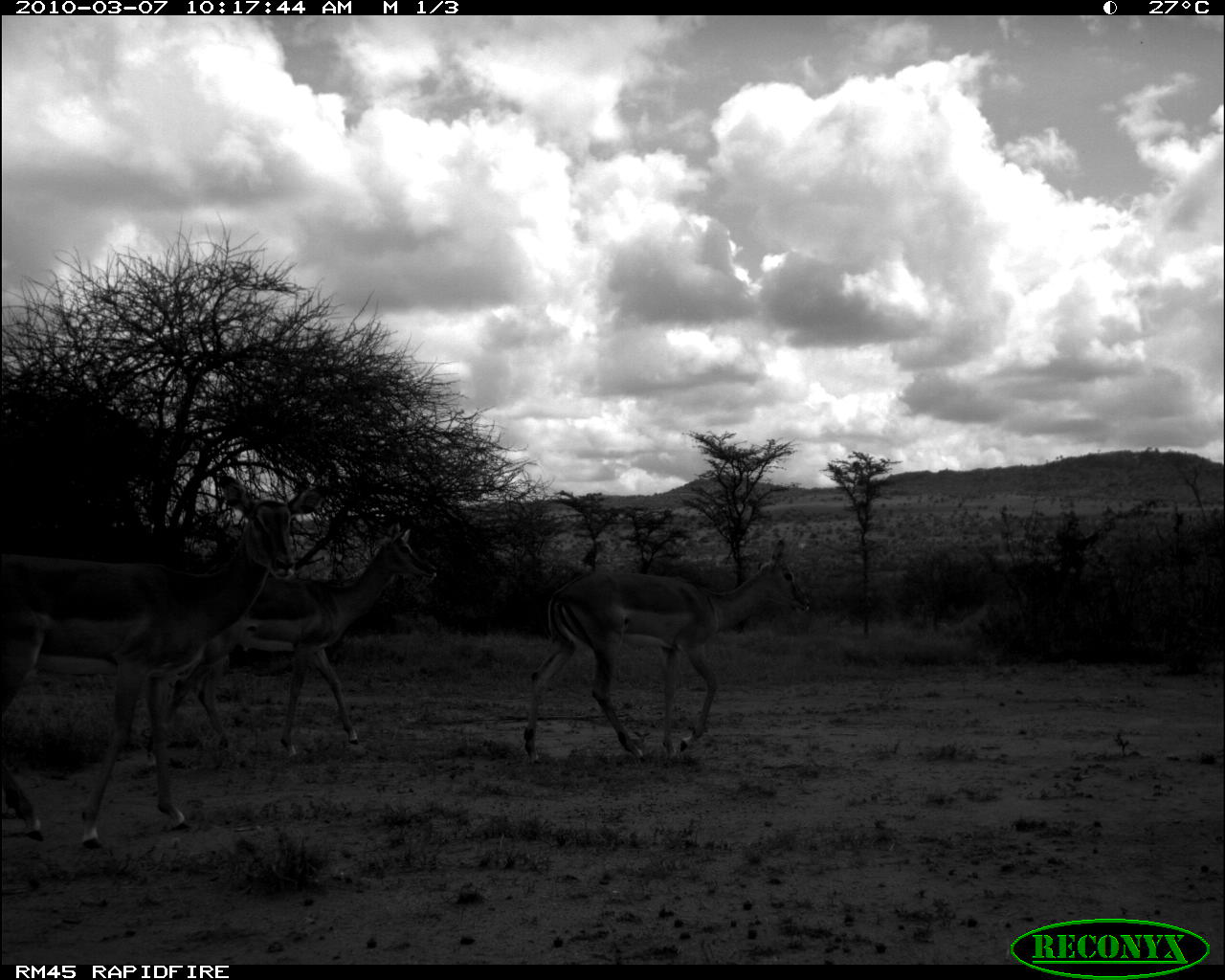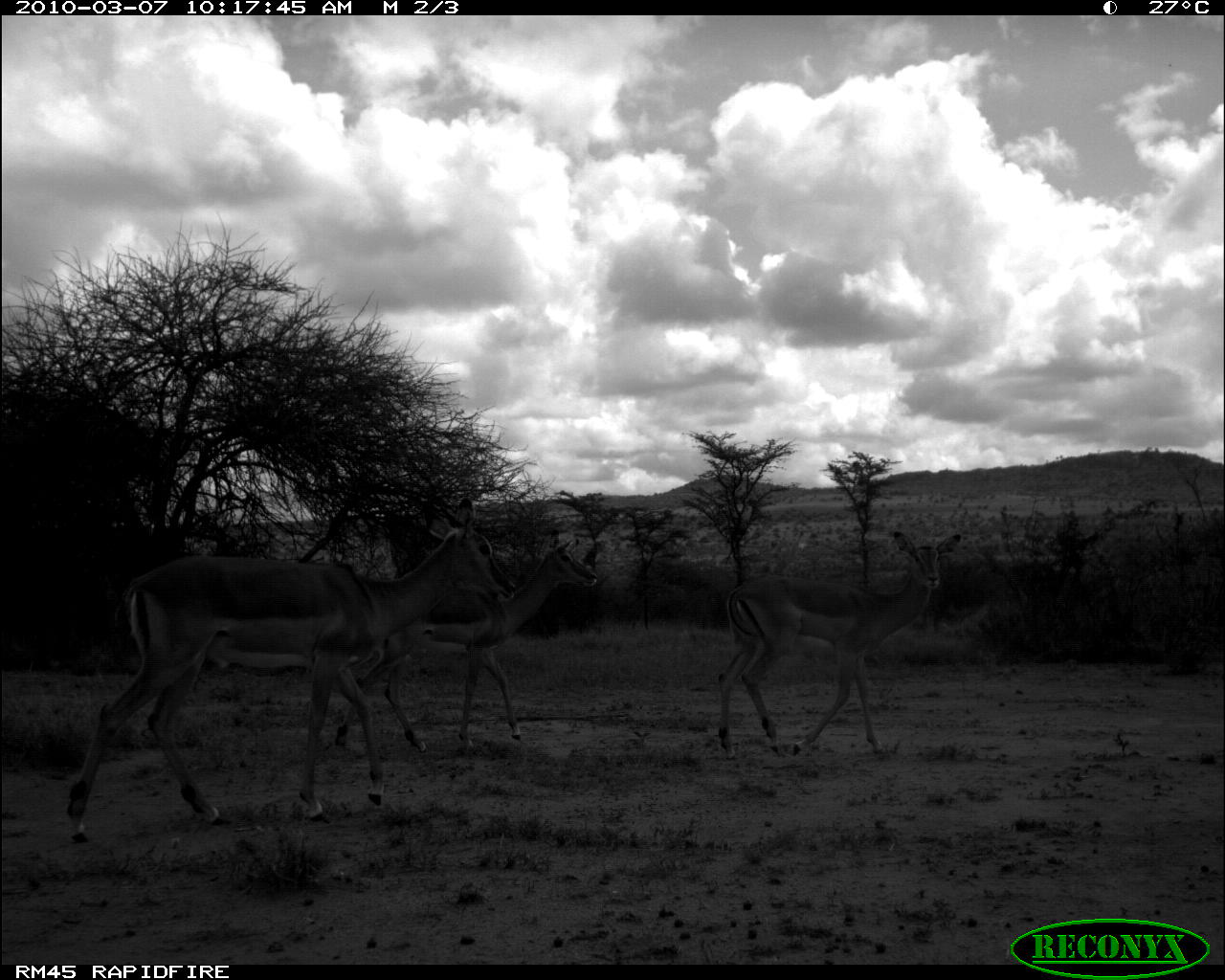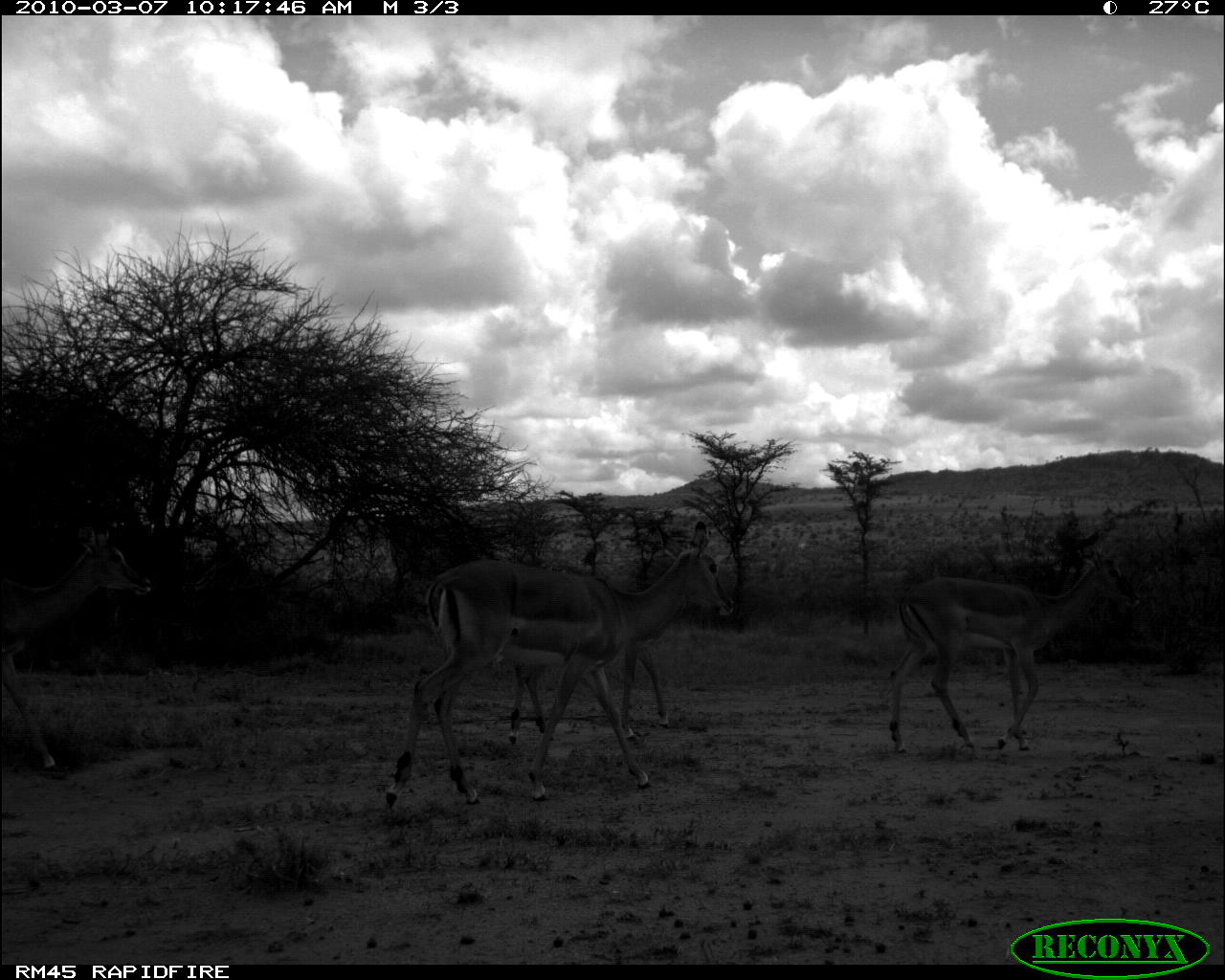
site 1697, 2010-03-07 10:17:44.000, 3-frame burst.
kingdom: Animalia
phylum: Chordata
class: Mammalia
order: Artiodactyla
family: Bovidae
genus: Aepyceros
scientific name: Aepyceros melampus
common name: impala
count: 3